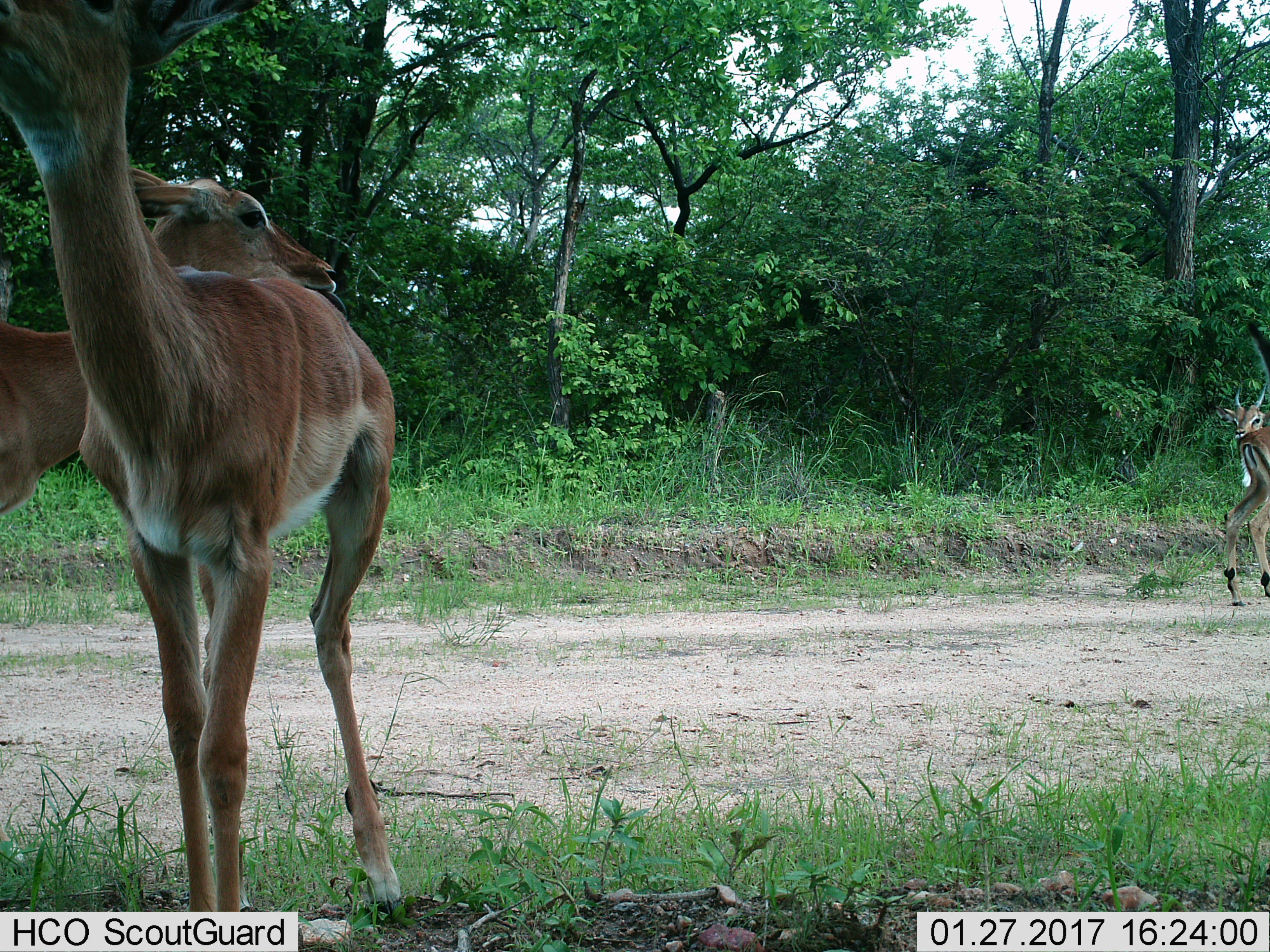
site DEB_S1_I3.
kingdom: Animalia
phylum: Chordata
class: Mammalia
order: Artiodactyla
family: Bovidae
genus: Aepyceros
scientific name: Aepyceros melampus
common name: impala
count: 4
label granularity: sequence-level